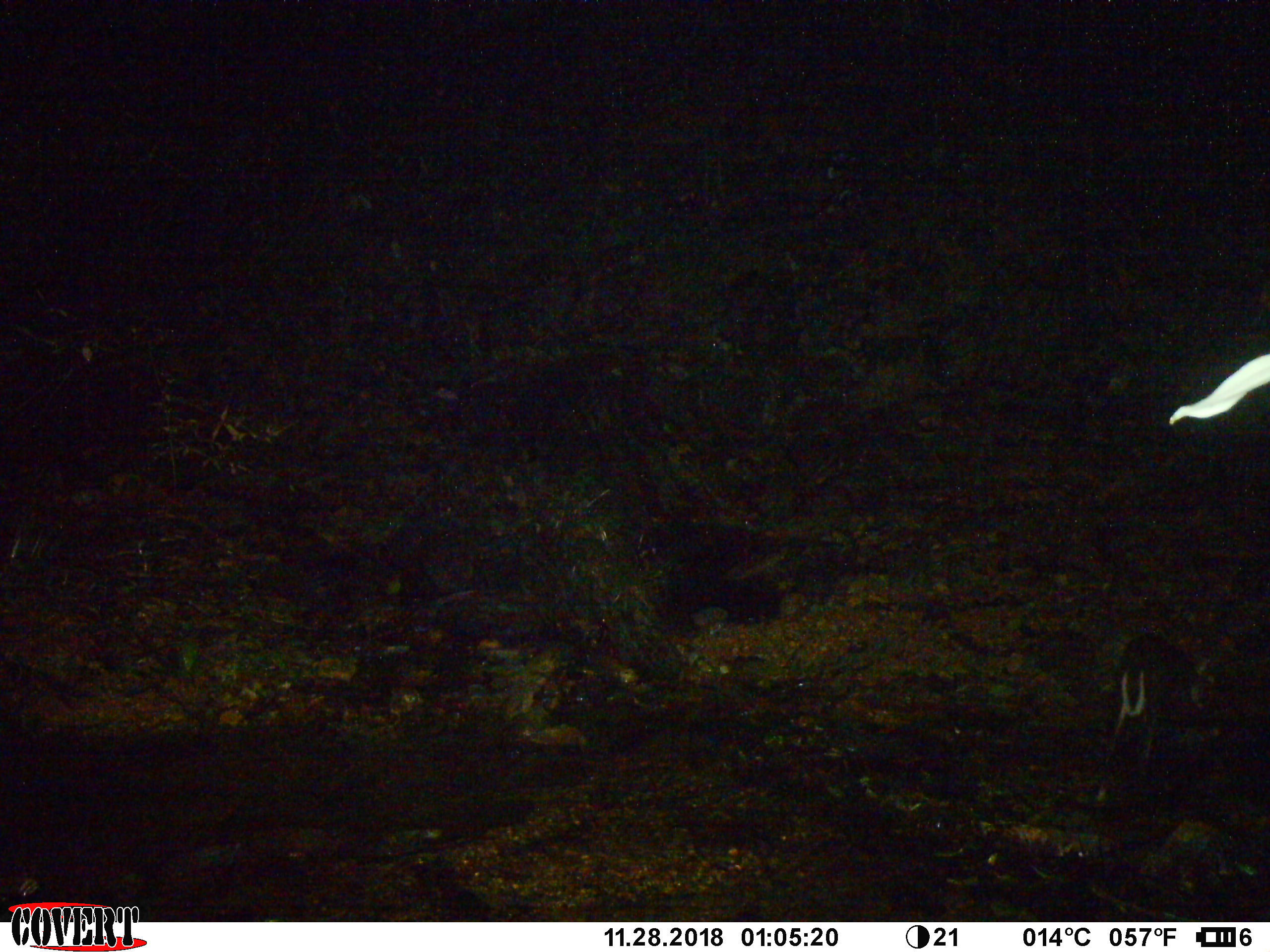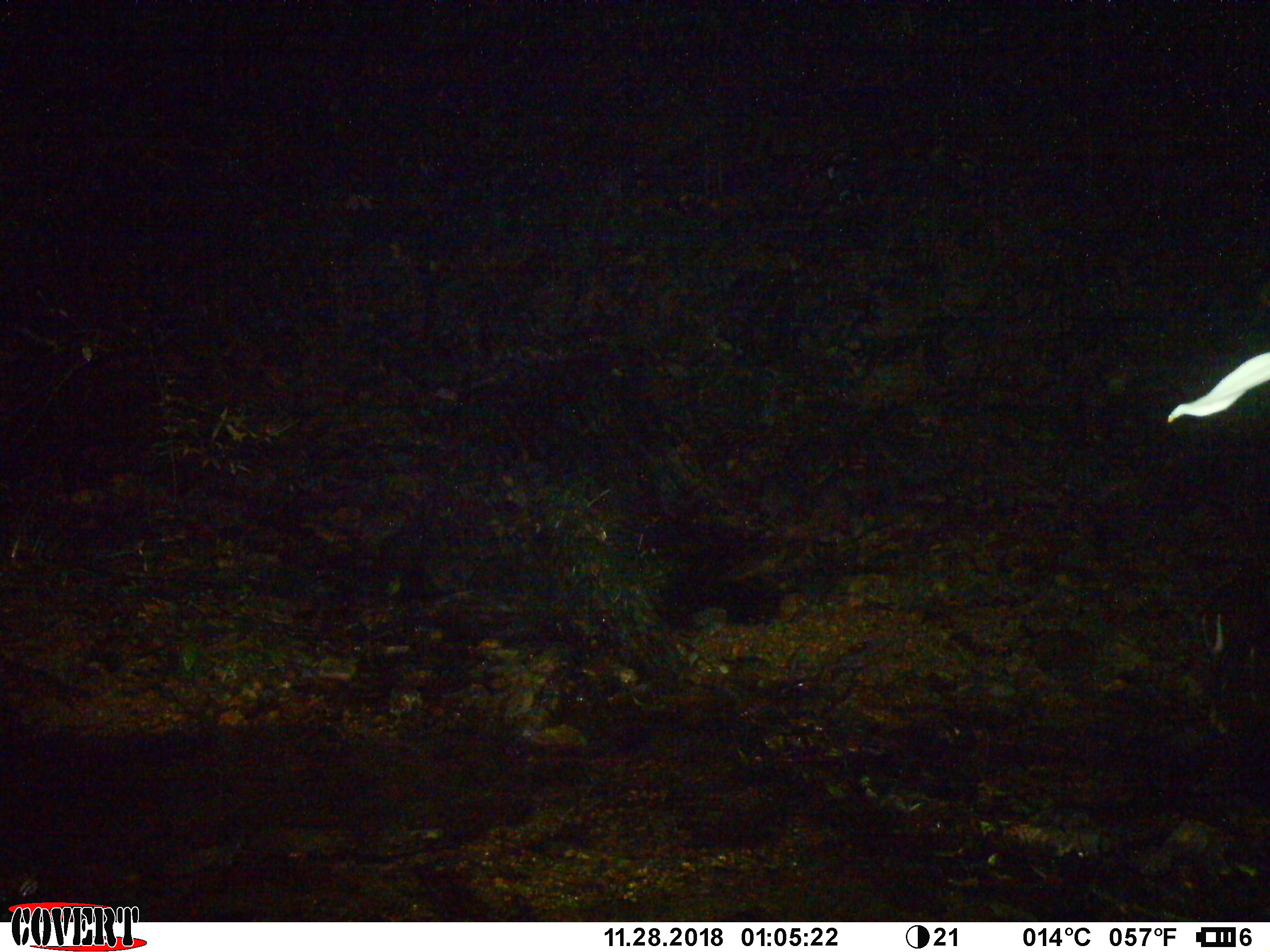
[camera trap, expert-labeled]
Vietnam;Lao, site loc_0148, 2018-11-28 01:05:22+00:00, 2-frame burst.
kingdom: Animalia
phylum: Chordata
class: Mammalia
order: Artiodactyla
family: Cervidae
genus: Muntiacus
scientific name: Muntiacus rooseveltorum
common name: roosevelt's muntjac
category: roosevelts muntjac group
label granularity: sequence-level